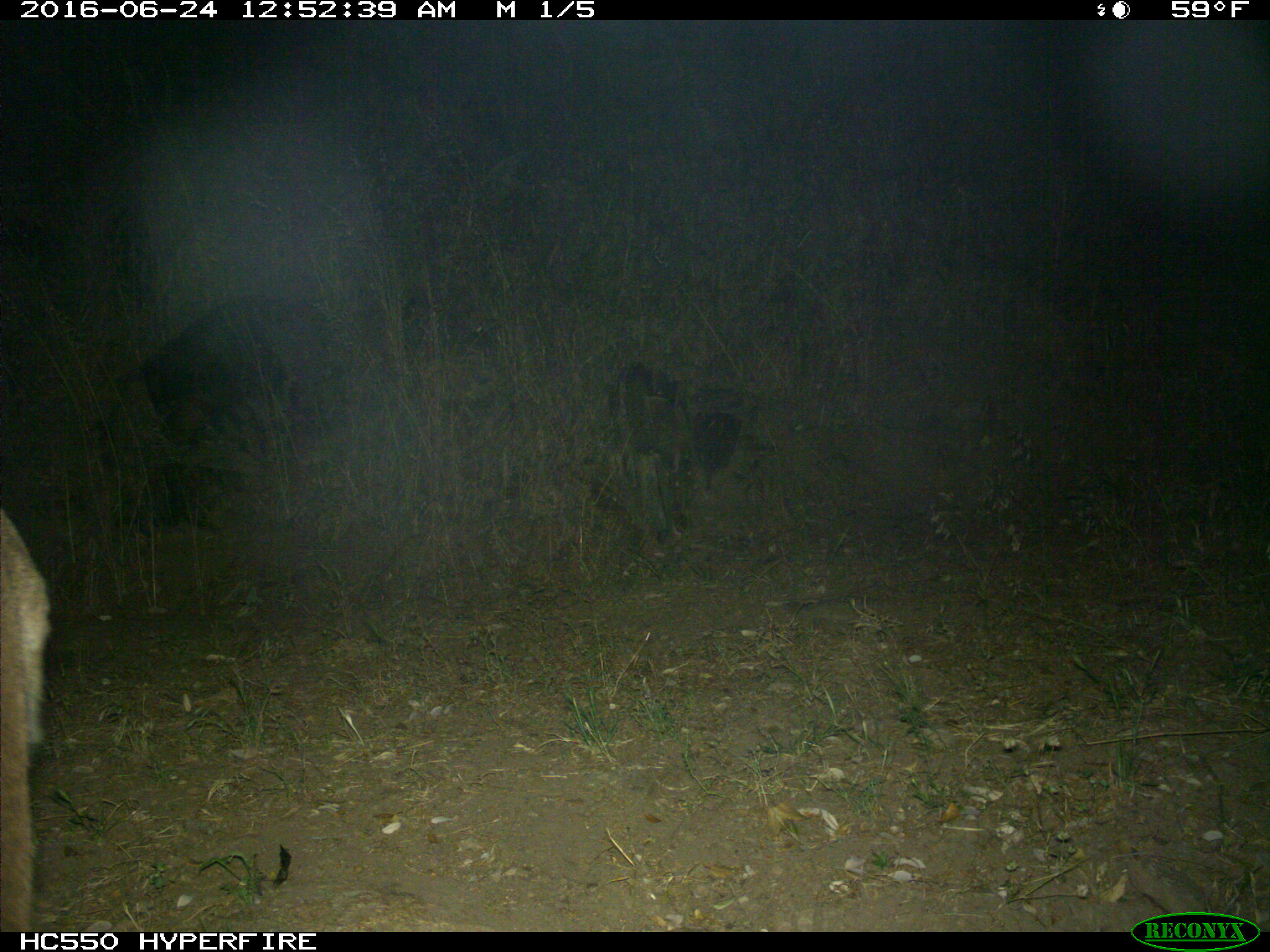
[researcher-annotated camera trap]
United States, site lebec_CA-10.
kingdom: Animalia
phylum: Chordata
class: Mammalia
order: Carnivora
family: Felidae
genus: Puma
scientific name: Puma concolor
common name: mountain lion